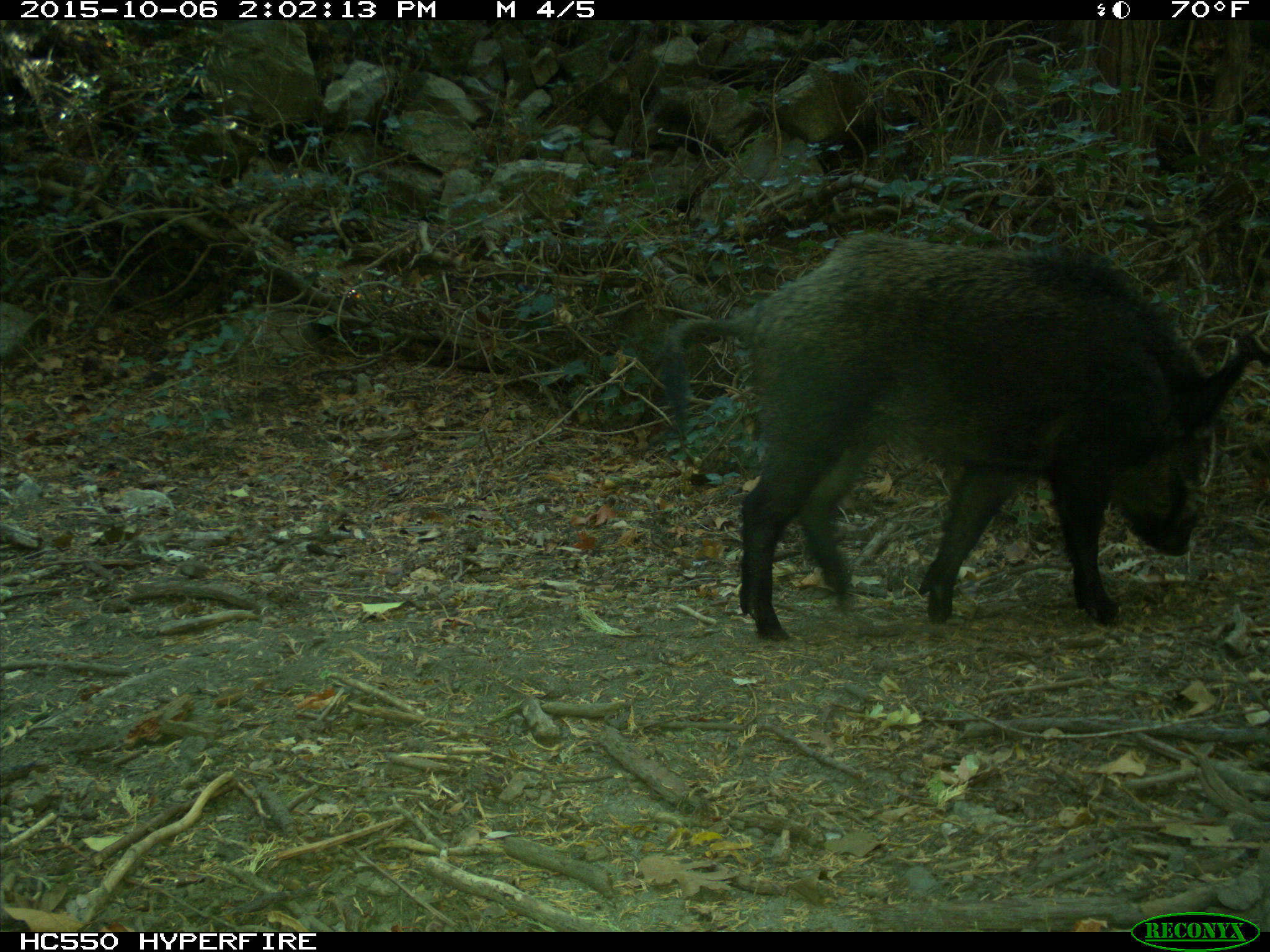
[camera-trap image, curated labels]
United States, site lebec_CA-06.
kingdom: Animalia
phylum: Chordata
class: Mammalia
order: Artiodactyla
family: Suidae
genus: Sus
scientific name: Sus scrofa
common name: wild boar